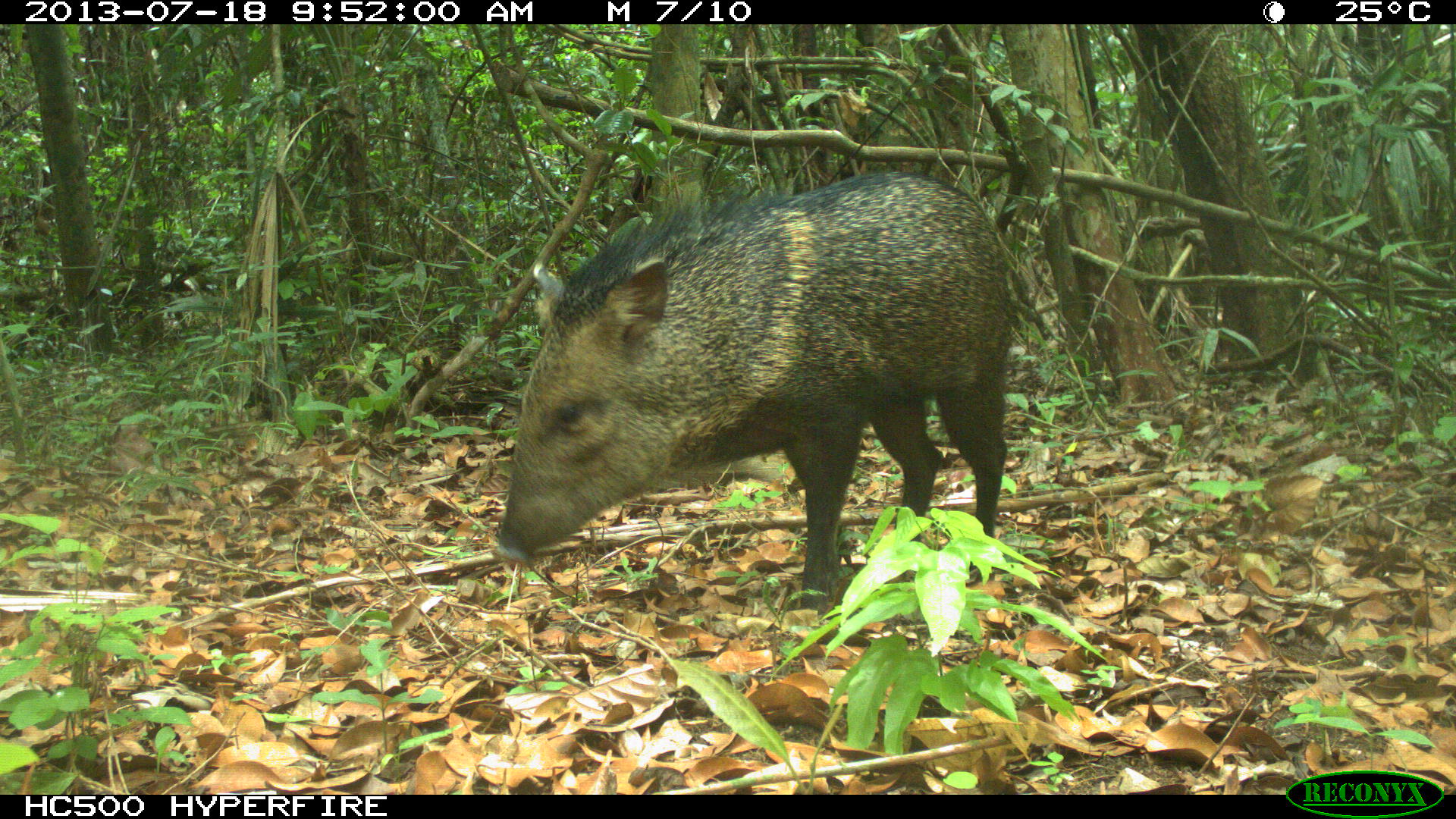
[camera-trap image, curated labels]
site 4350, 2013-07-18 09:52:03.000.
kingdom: Animalia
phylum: Chordata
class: Mammalia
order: Artiodactyla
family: Tayassuidae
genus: Pecari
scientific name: Pecari tajacu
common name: collared peccary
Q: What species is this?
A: Pecari tajacu (collared peccary).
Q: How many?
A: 1.